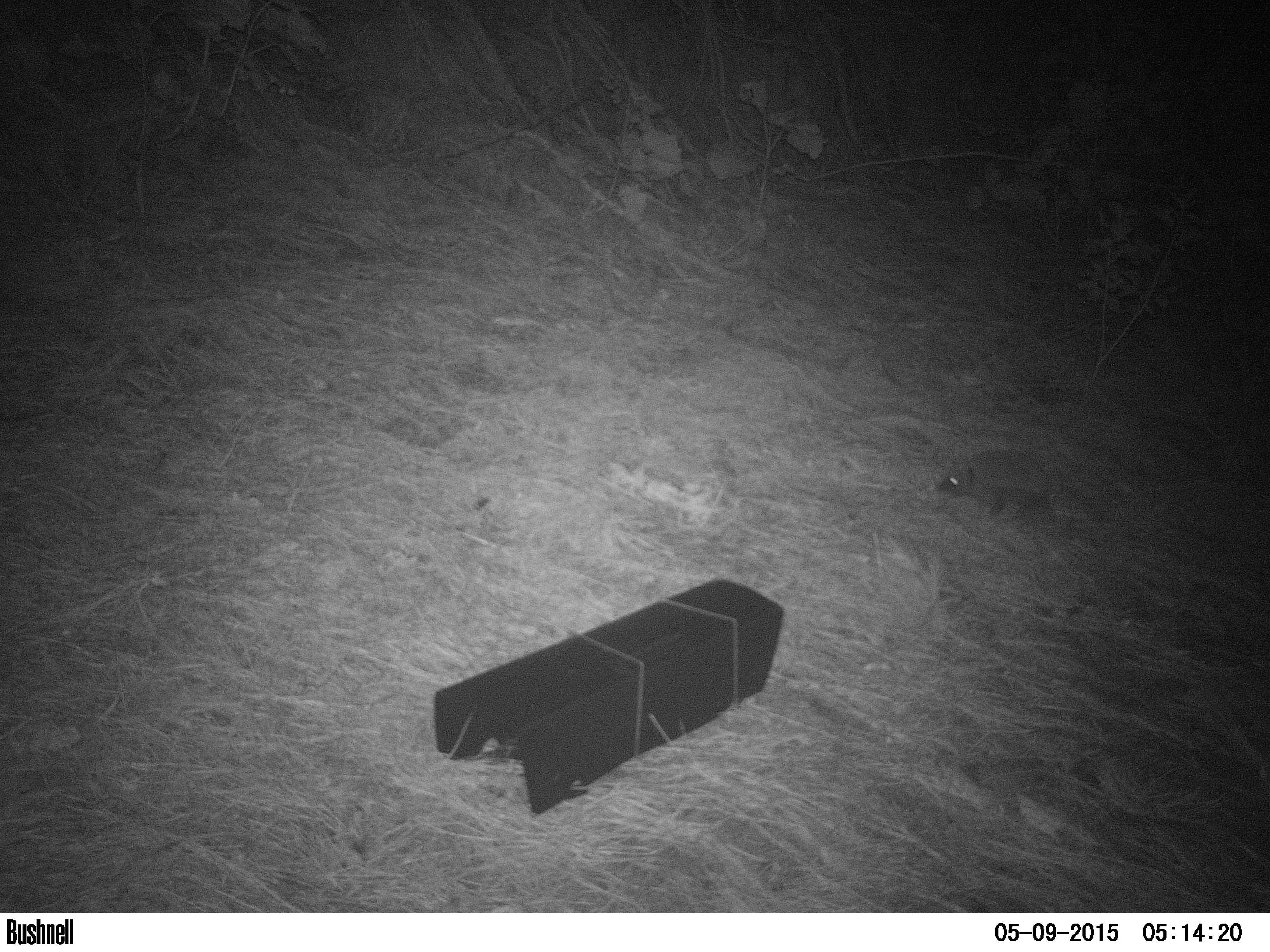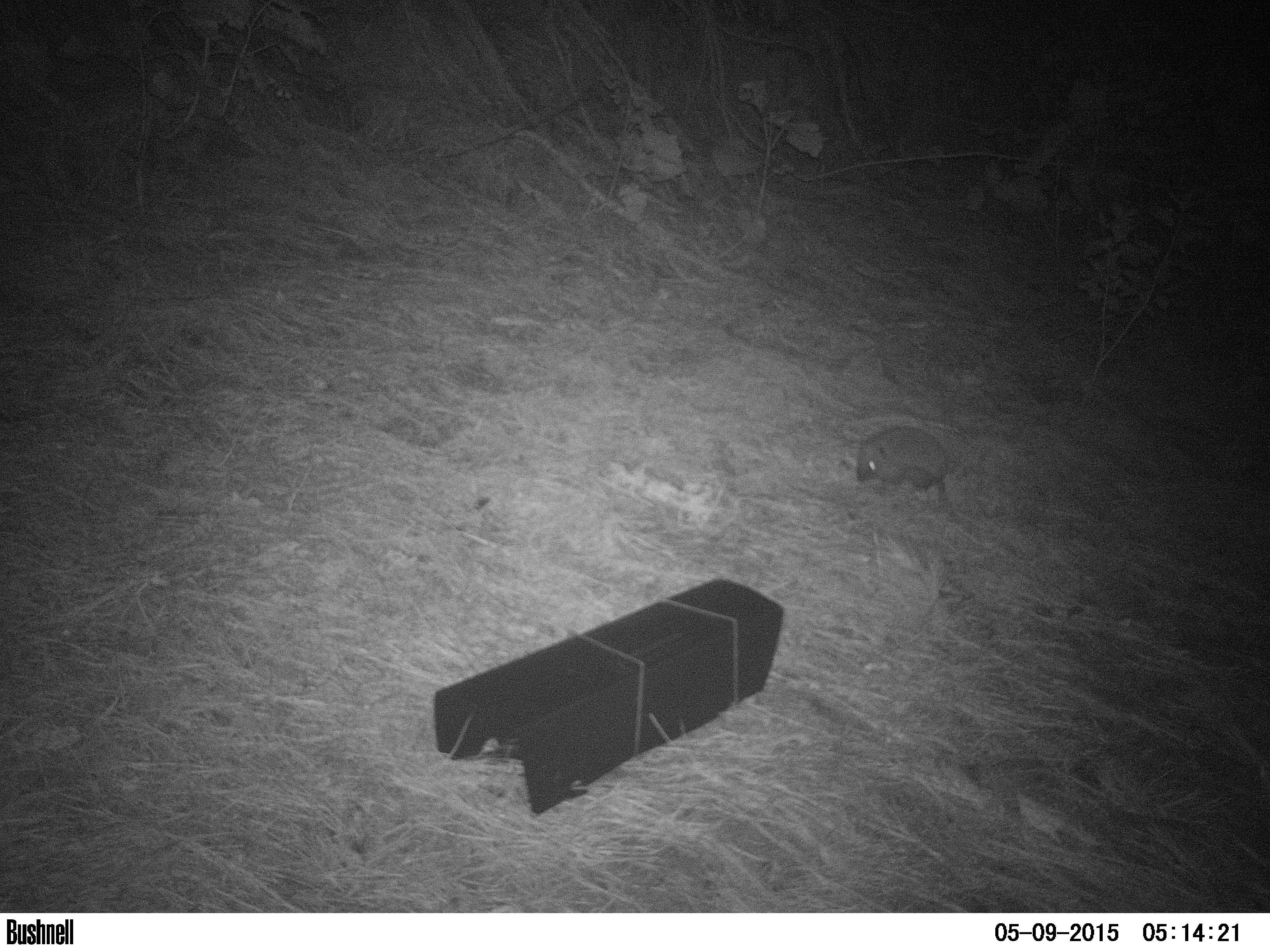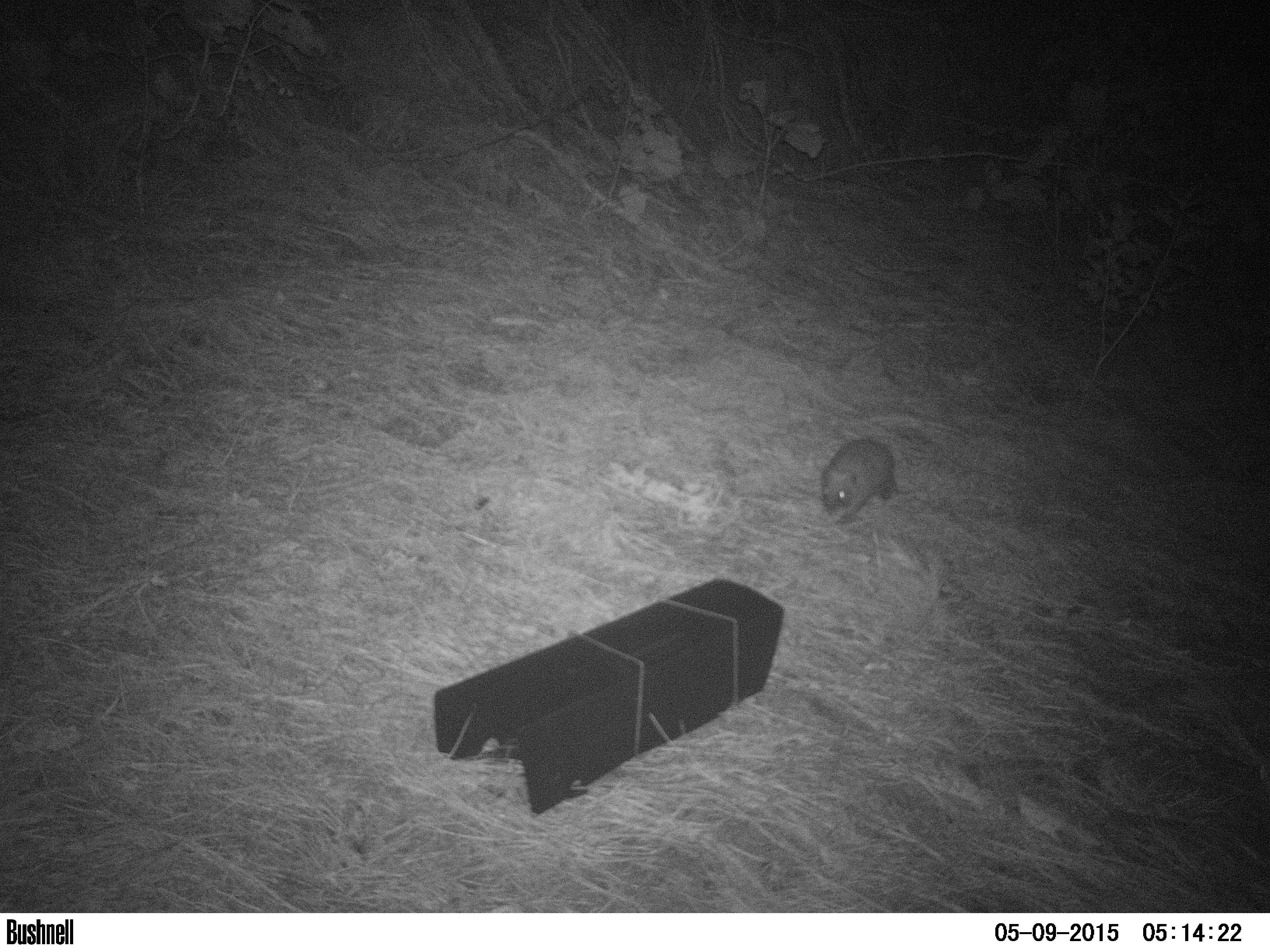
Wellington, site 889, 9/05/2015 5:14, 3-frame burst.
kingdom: Animalia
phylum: Chordata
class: Mammalia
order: Eulipotyphla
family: Erinaceidae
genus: Erinaceus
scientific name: Erinaceus europaeus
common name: hedgehog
Hedgehog (Erinaceus europaeus).